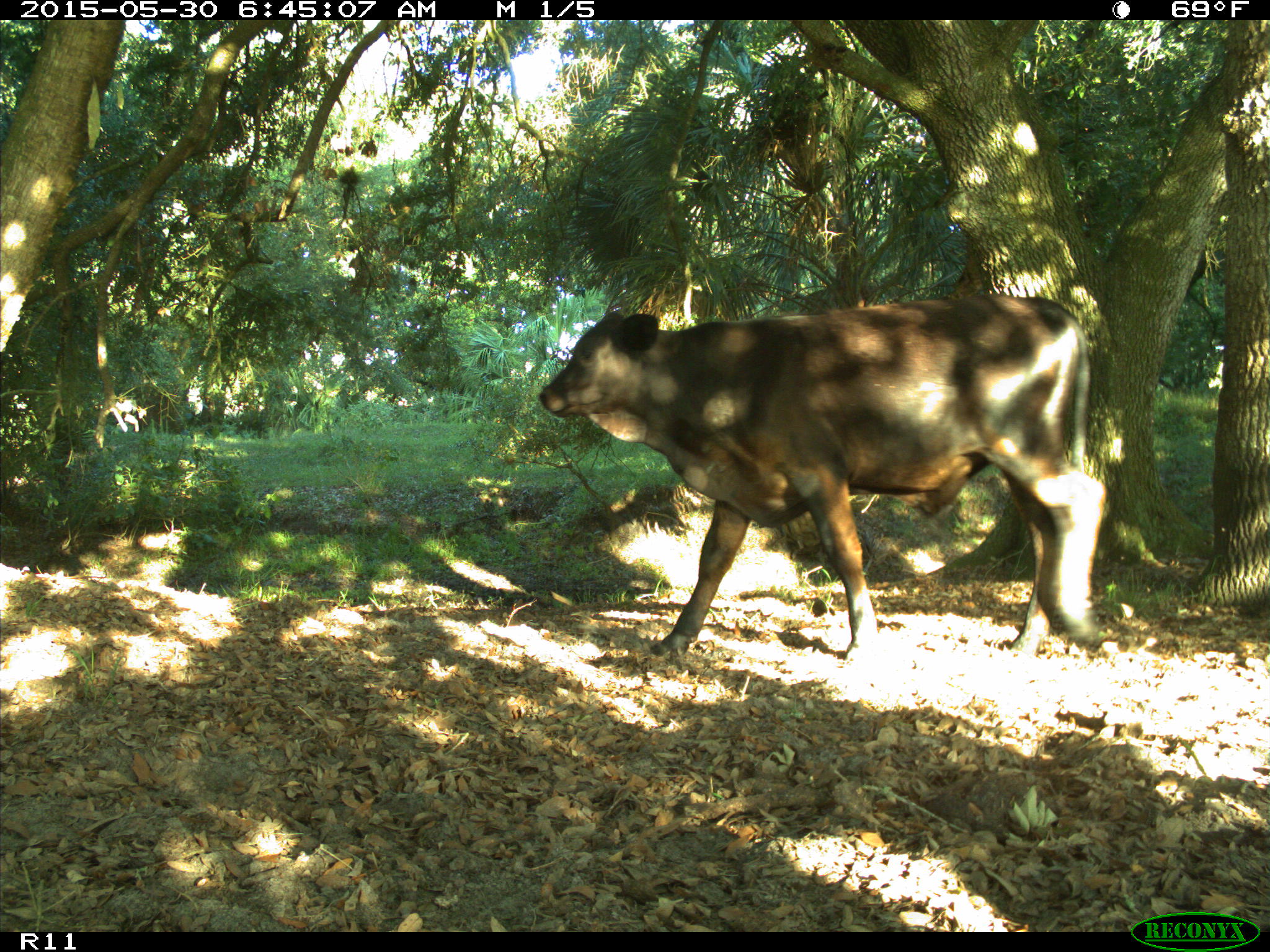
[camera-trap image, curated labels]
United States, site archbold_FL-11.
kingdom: Animalia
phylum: Chordata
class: Mammalia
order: Artiodactyla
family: Bovidae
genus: Bos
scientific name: Bos taurus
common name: domestic cow